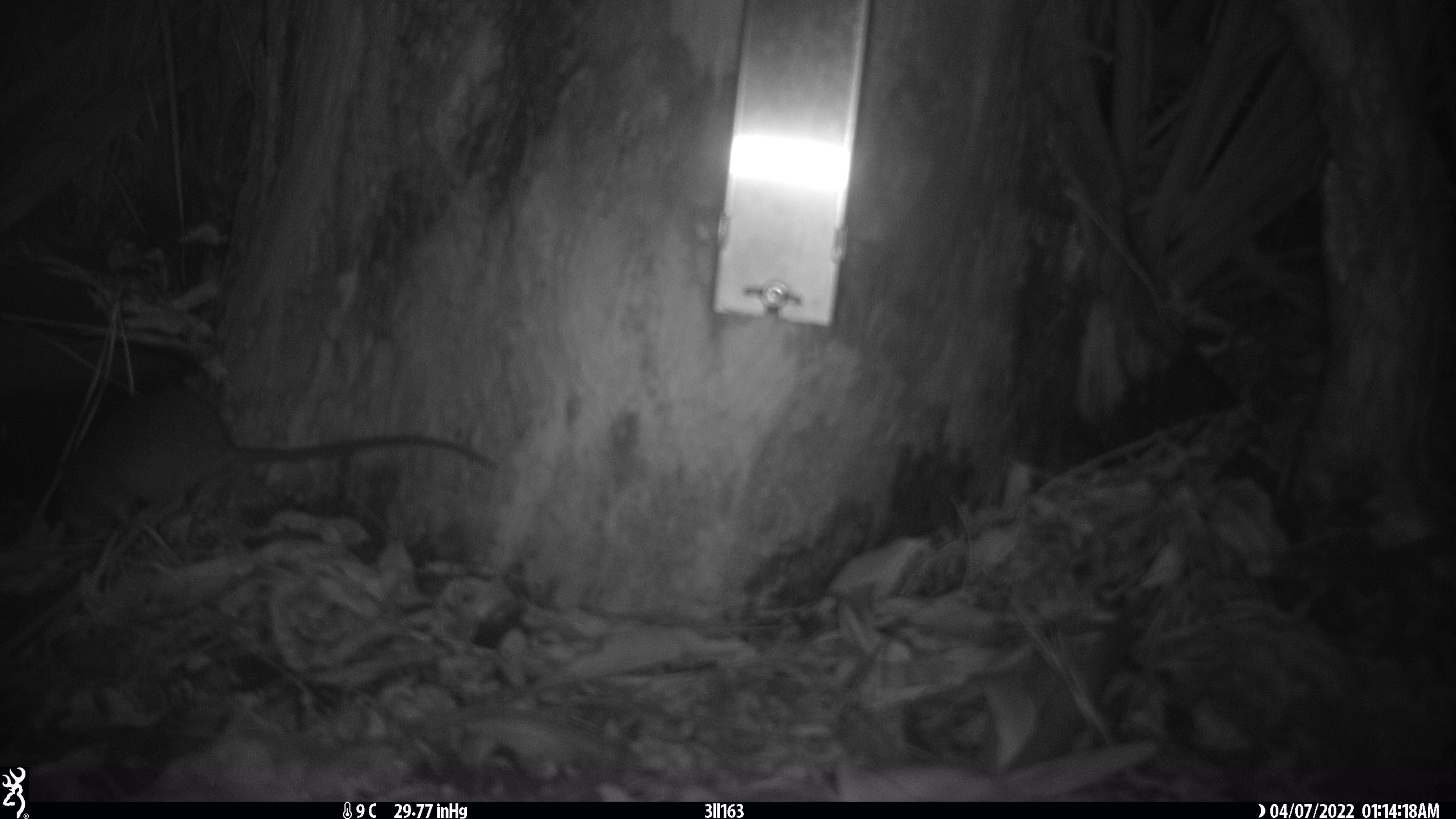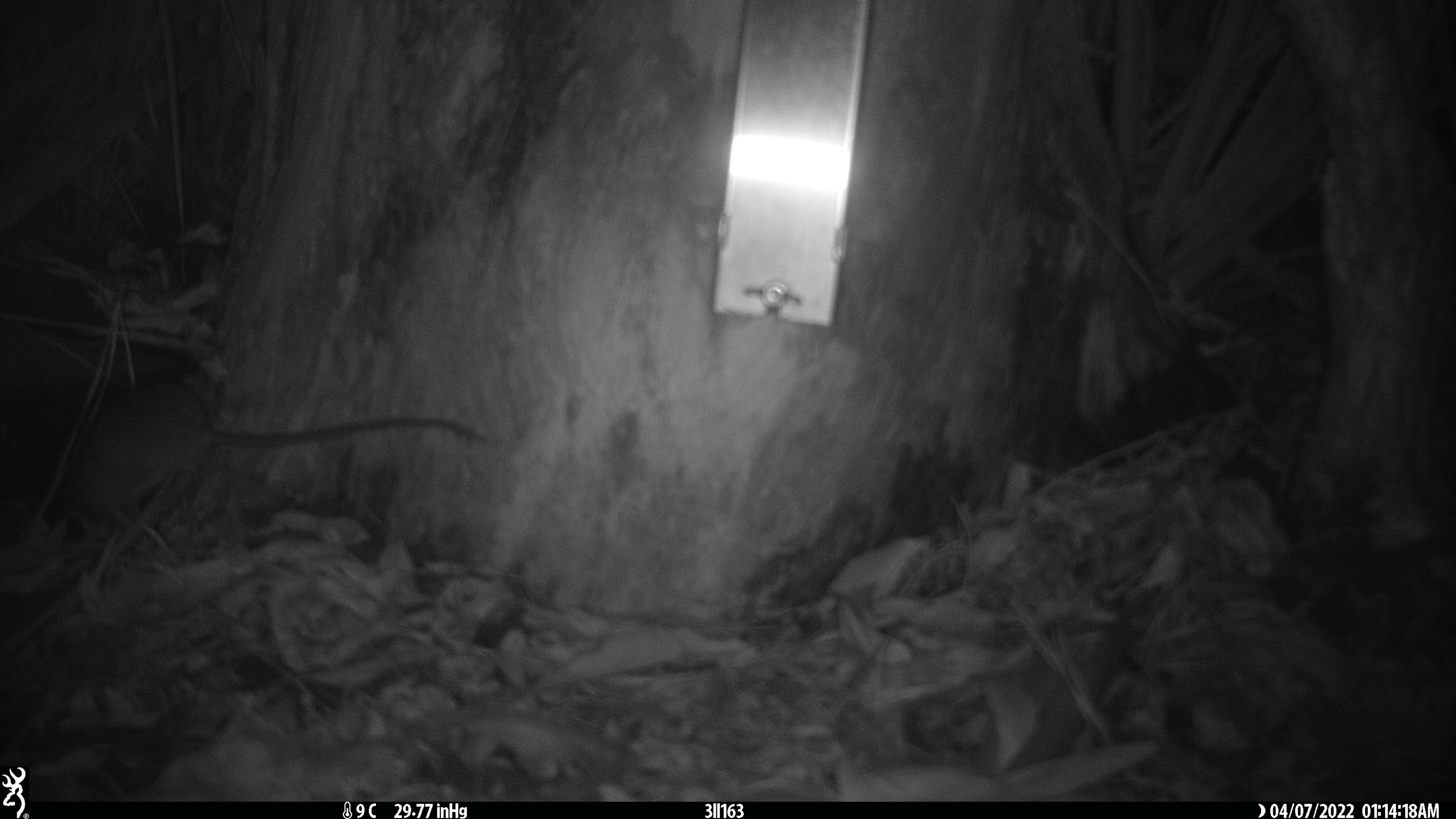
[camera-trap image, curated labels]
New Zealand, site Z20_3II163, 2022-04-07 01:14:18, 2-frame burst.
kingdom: Animalia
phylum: Chordata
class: Mammalia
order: Rodentia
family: Muridae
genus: Rattus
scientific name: Rattus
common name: rat